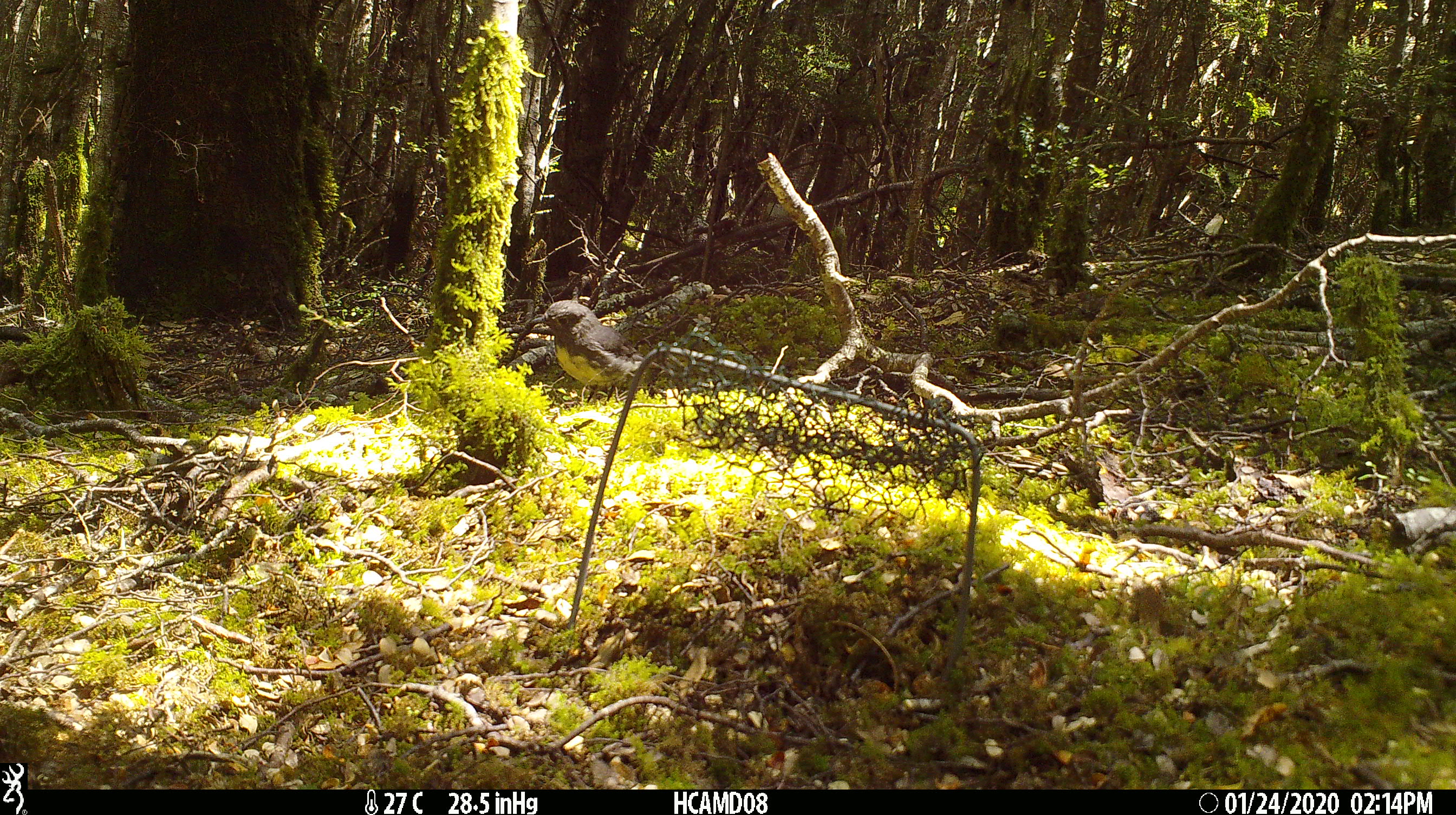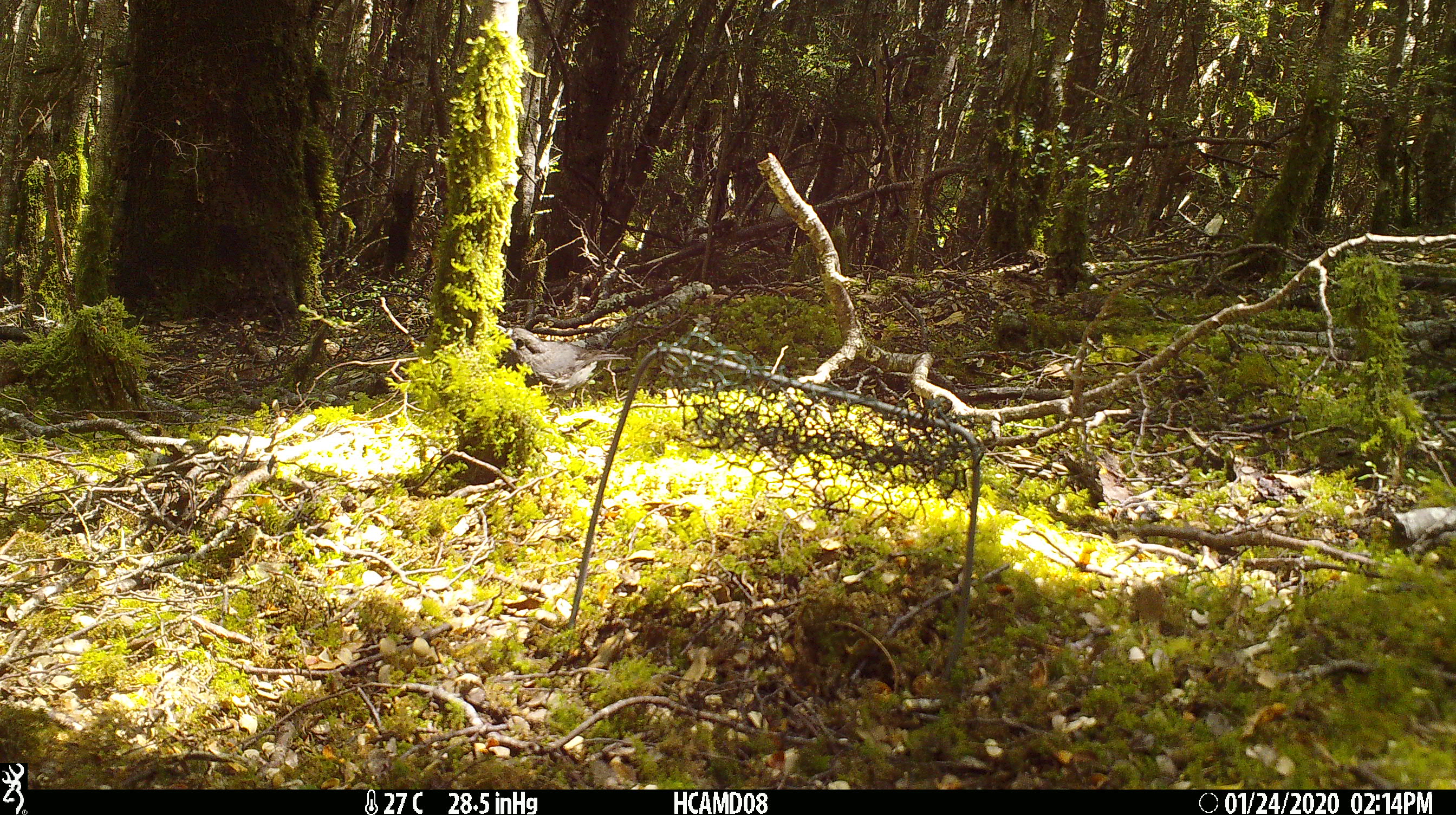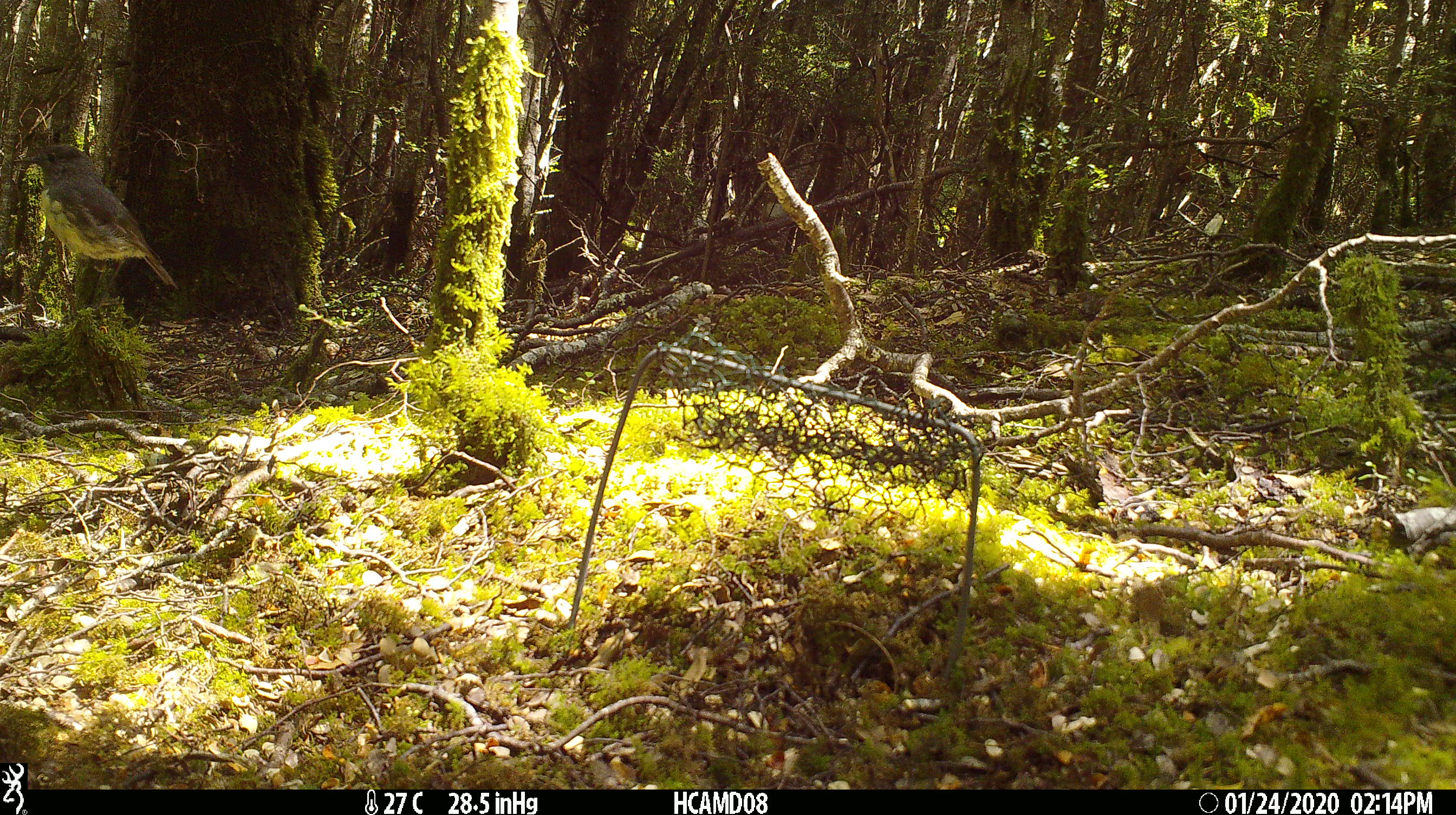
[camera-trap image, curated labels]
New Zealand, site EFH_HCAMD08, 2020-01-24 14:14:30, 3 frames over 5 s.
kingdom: Animalia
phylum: Chordata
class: Aves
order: Passeriformes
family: Petroicidae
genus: Petroica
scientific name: Petroica australis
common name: new zealand robin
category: robin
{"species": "robin (new zealand robin) (Petroica australis)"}